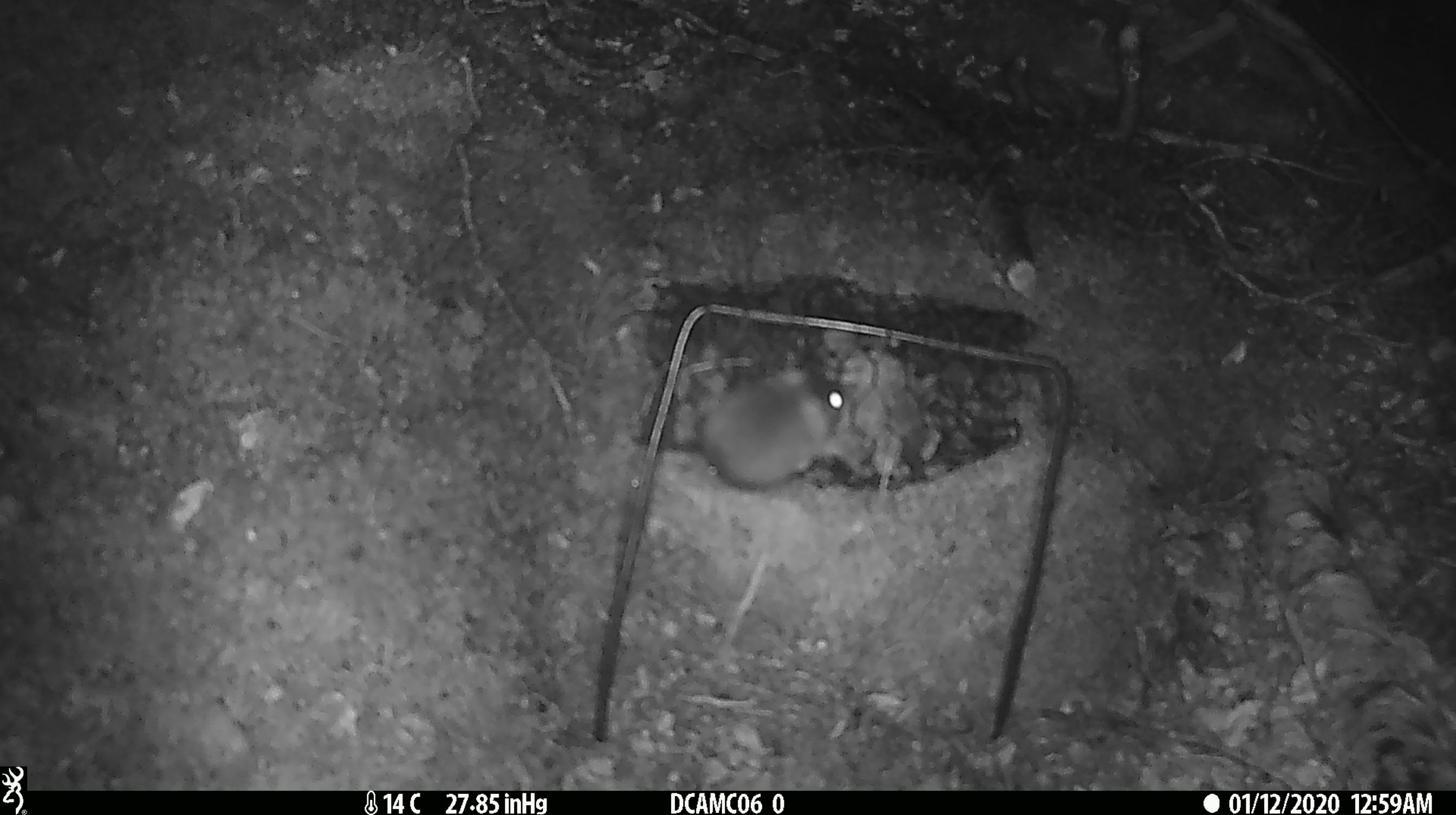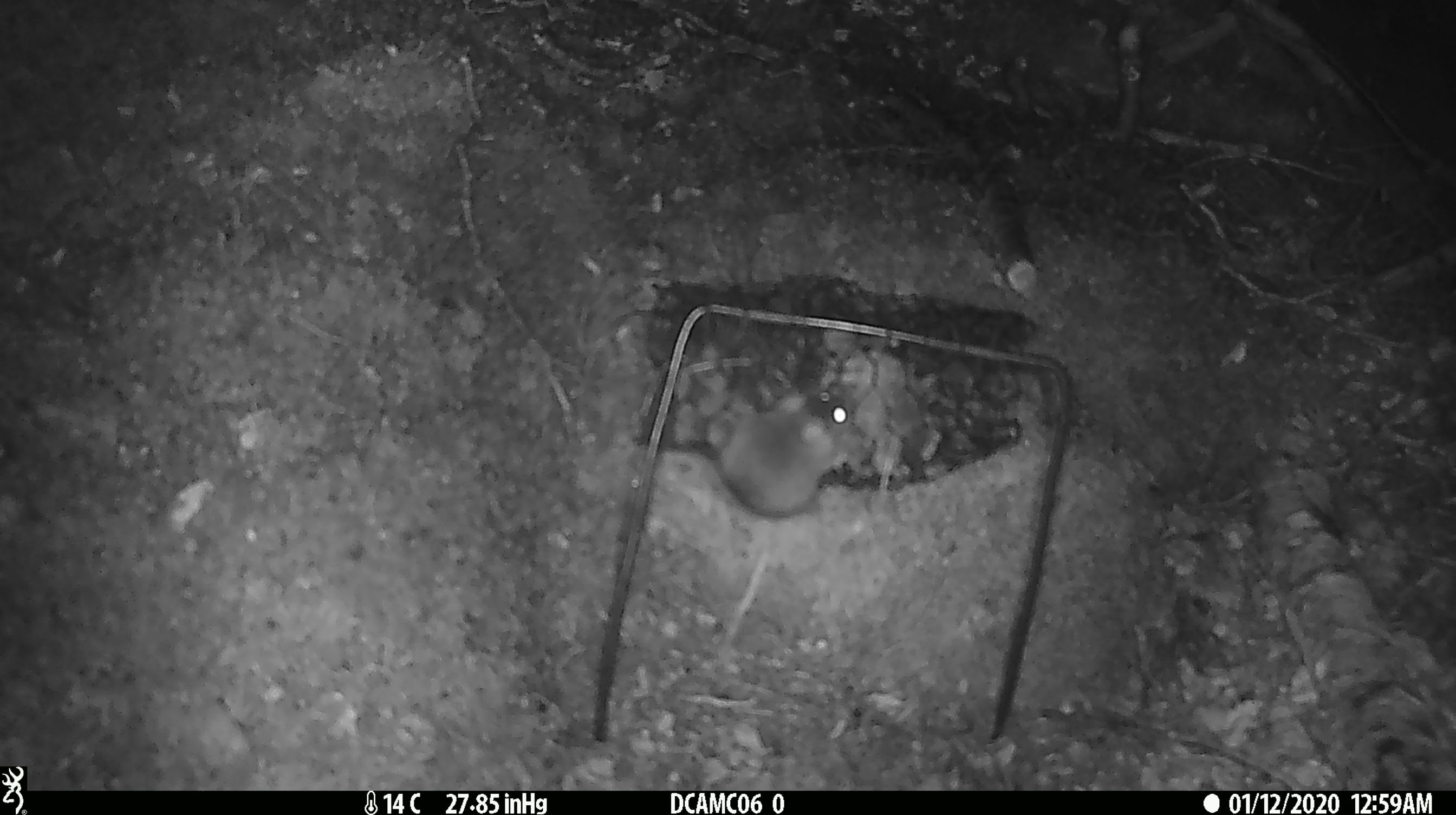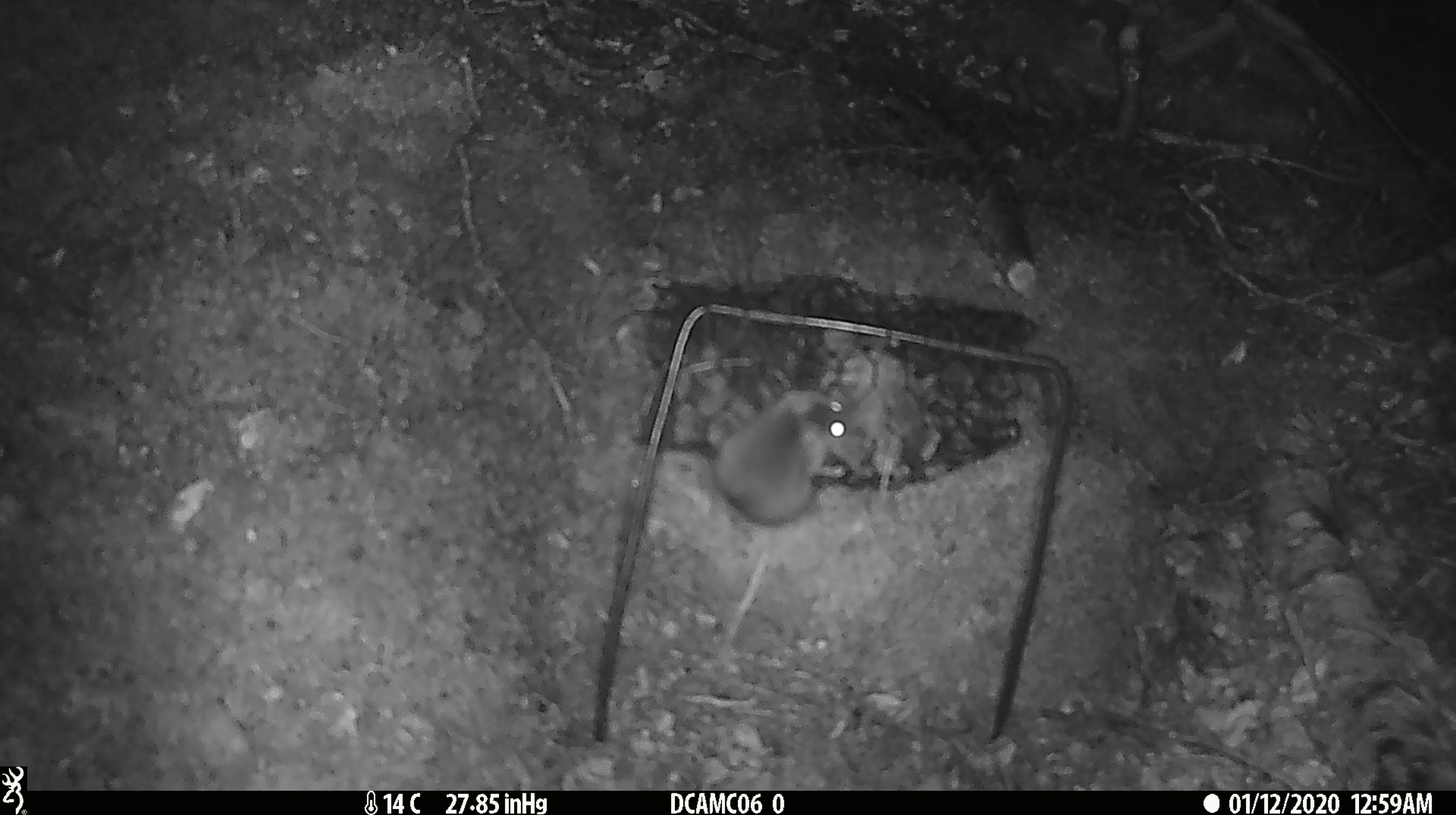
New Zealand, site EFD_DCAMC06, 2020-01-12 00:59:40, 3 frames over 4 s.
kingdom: Animalia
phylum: Chordata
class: Mammalia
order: Rodentia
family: Muridae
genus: Mus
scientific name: Mus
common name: mouse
Mouse (Mus).